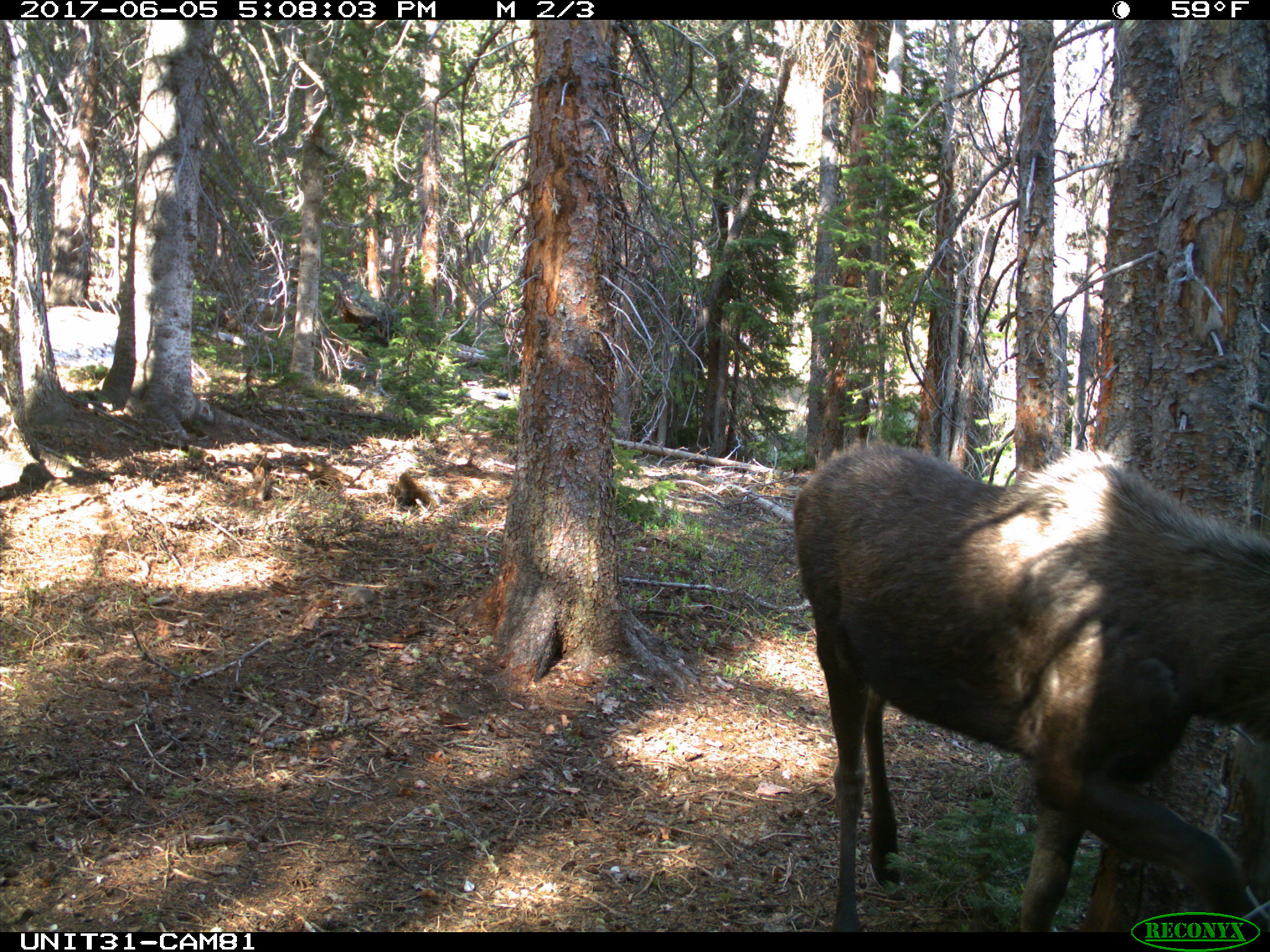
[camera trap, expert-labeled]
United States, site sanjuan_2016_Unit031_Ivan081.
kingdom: Animalia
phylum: Chordata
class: Mammalia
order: Artiodactyla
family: Cervidae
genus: Alces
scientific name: Alces alces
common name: moose